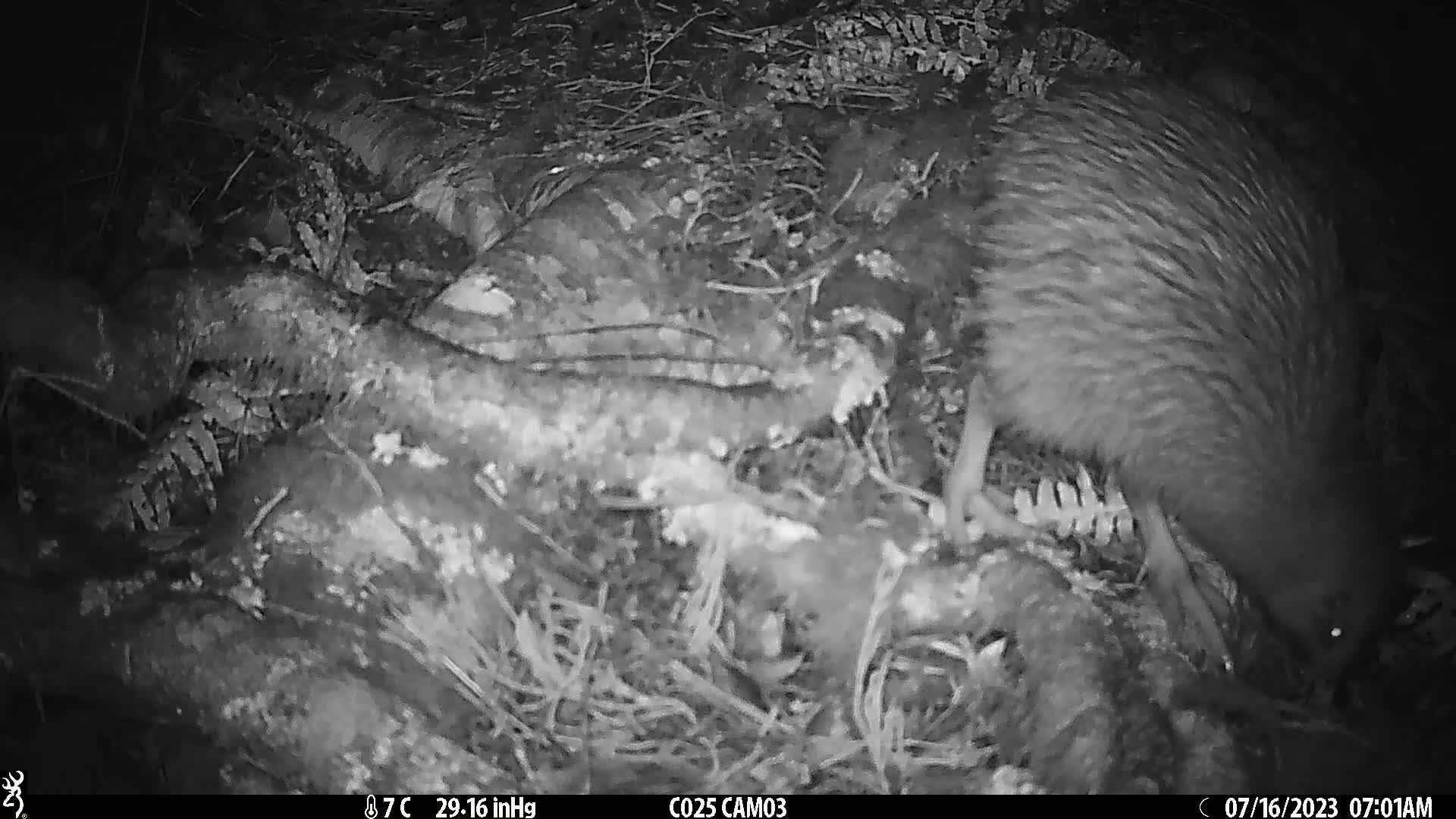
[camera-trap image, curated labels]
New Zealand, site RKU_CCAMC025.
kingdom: Animalia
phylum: Chordata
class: Aves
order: Apterygiformes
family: Apterygidae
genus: Apteryx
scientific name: Apteryx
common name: kiwi